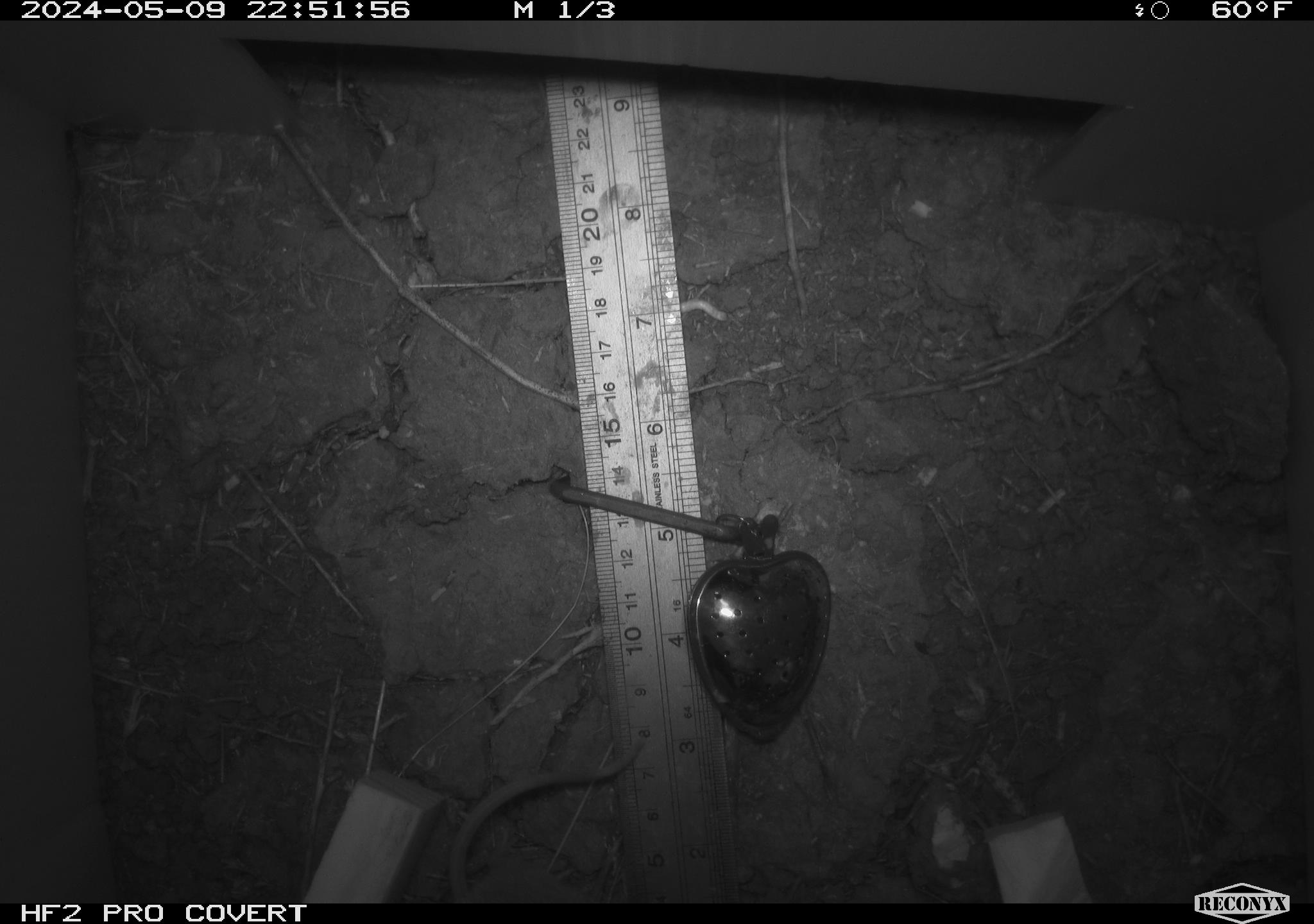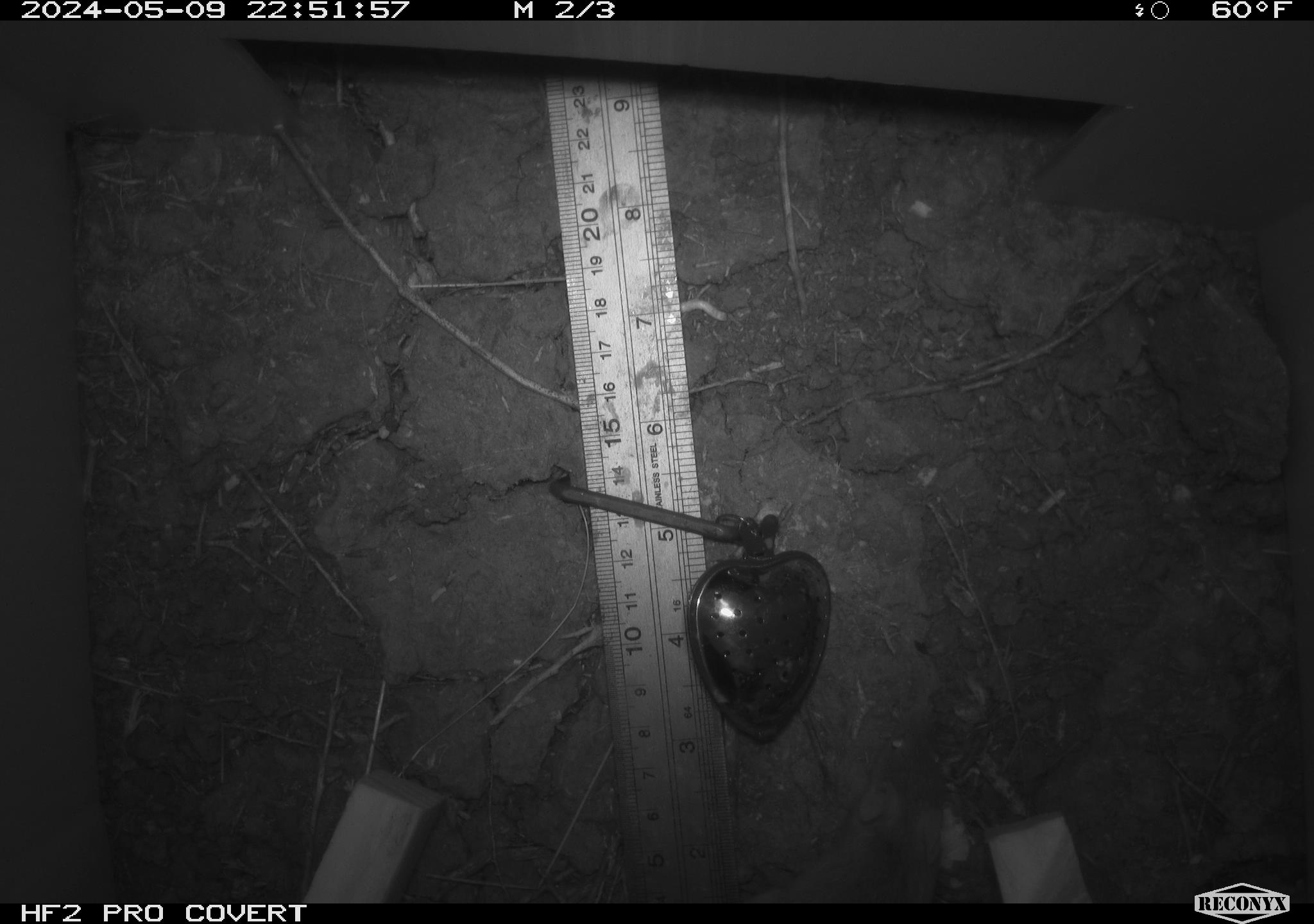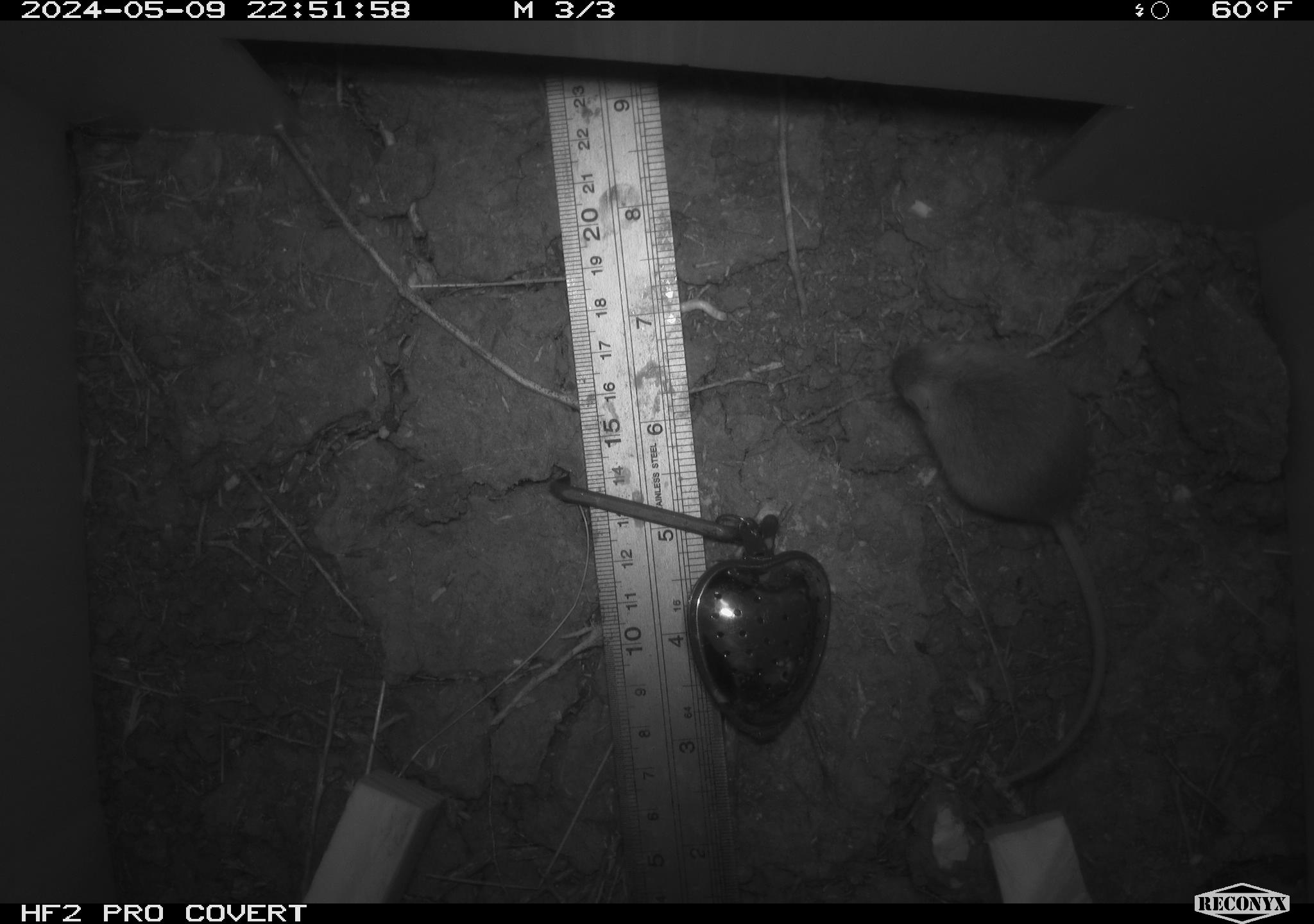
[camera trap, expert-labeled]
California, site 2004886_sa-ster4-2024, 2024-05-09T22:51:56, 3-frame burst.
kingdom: Animalia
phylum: Chordata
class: Mammalia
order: Rodentia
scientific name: Rodentia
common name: mouse species